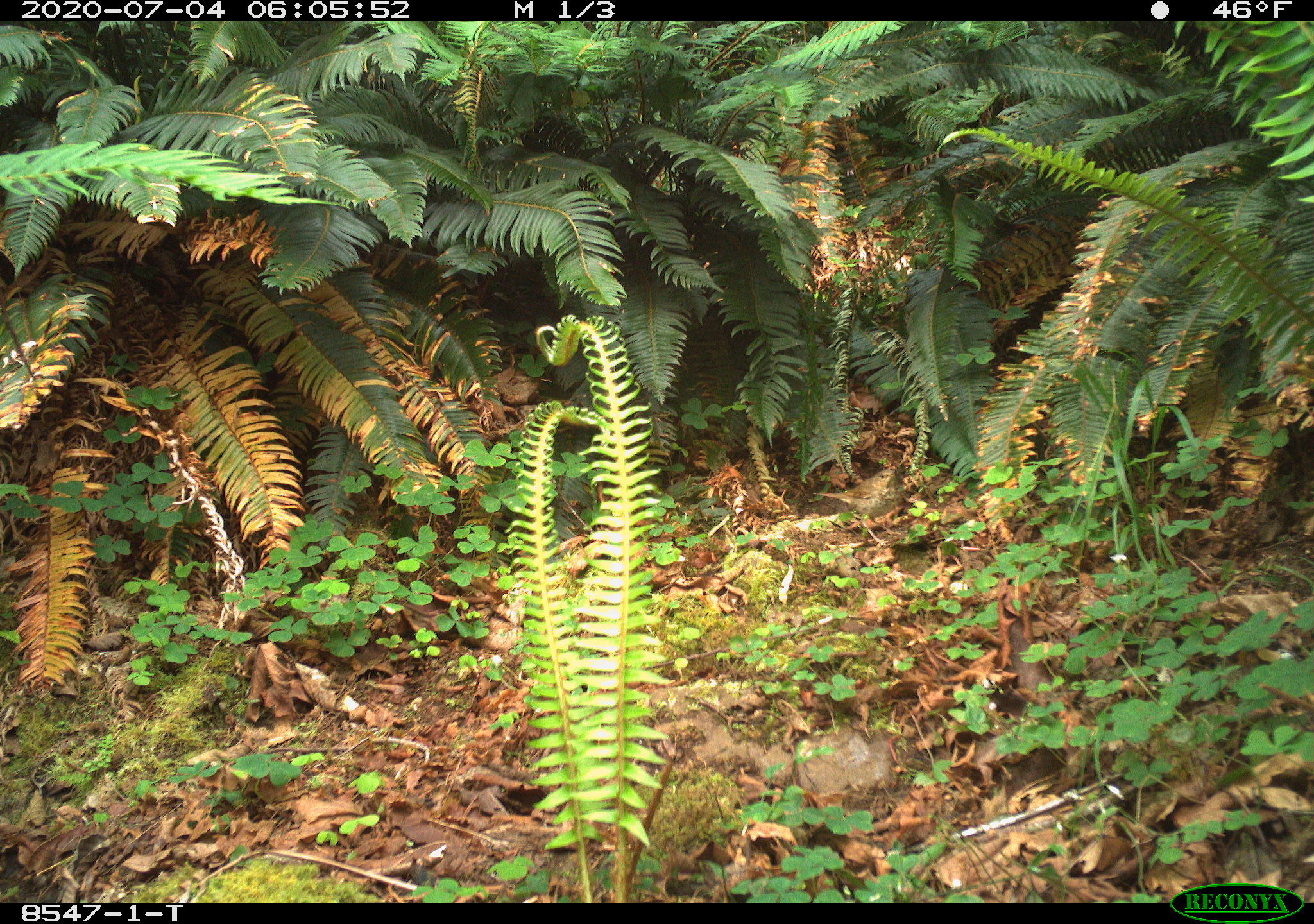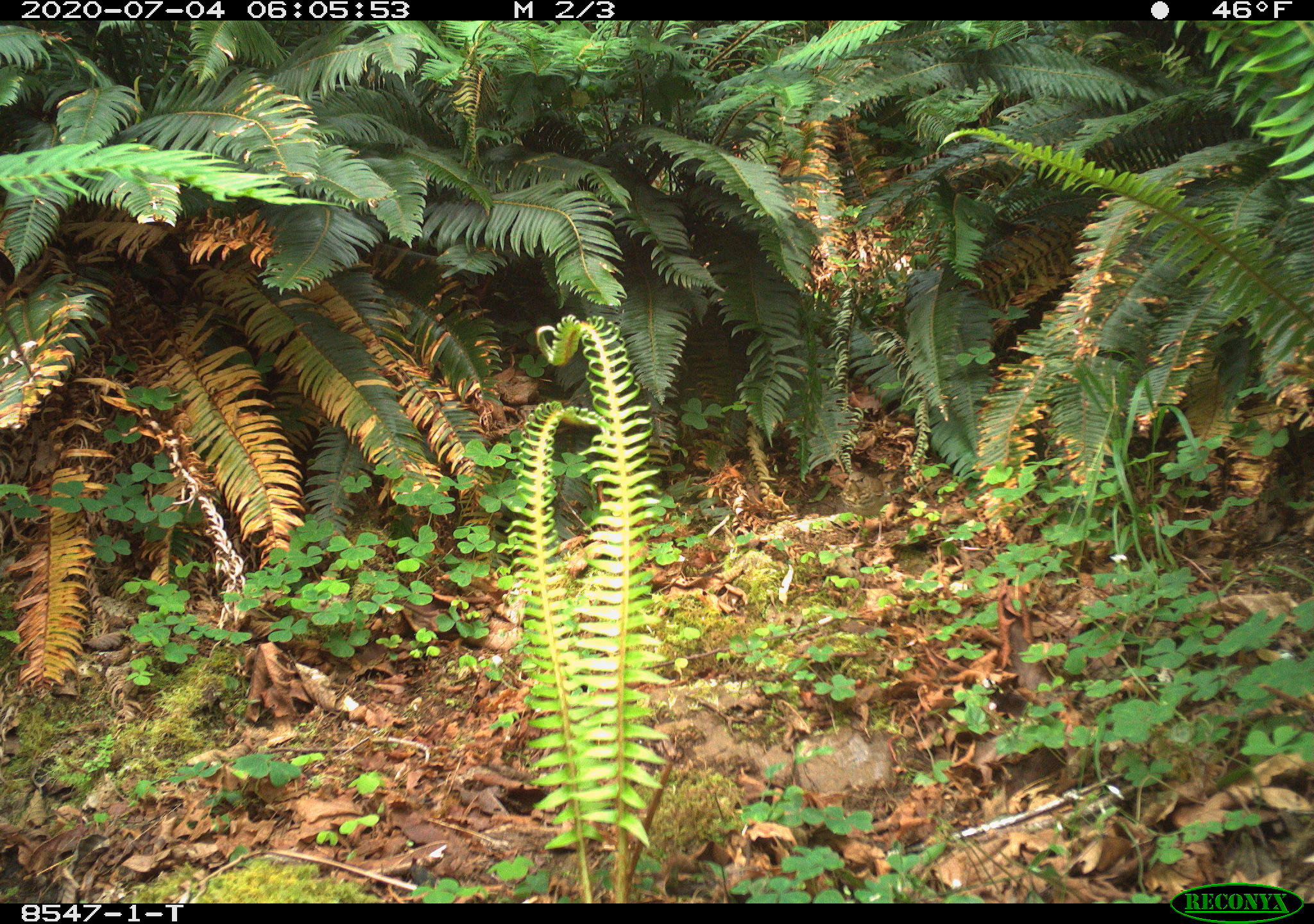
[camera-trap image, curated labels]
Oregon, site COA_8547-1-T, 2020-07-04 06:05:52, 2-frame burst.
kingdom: Animalia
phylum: Chordata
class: Aves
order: Passeriformes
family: Turdidae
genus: Catharus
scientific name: Catharus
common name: brown thrushes and nightingale-thrushes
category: catharus species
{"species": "catharus species (brown thrushes and nightingale-thrushes) (Catharus)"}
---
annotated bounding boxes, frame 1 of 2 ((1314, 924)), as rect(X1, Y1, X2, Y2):
catharus species: rect(816, 467, 899, 521)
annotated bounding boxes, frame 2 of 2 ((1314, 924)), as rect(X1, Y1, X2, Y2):
catharus species: rect(837, 467, 890, 538)